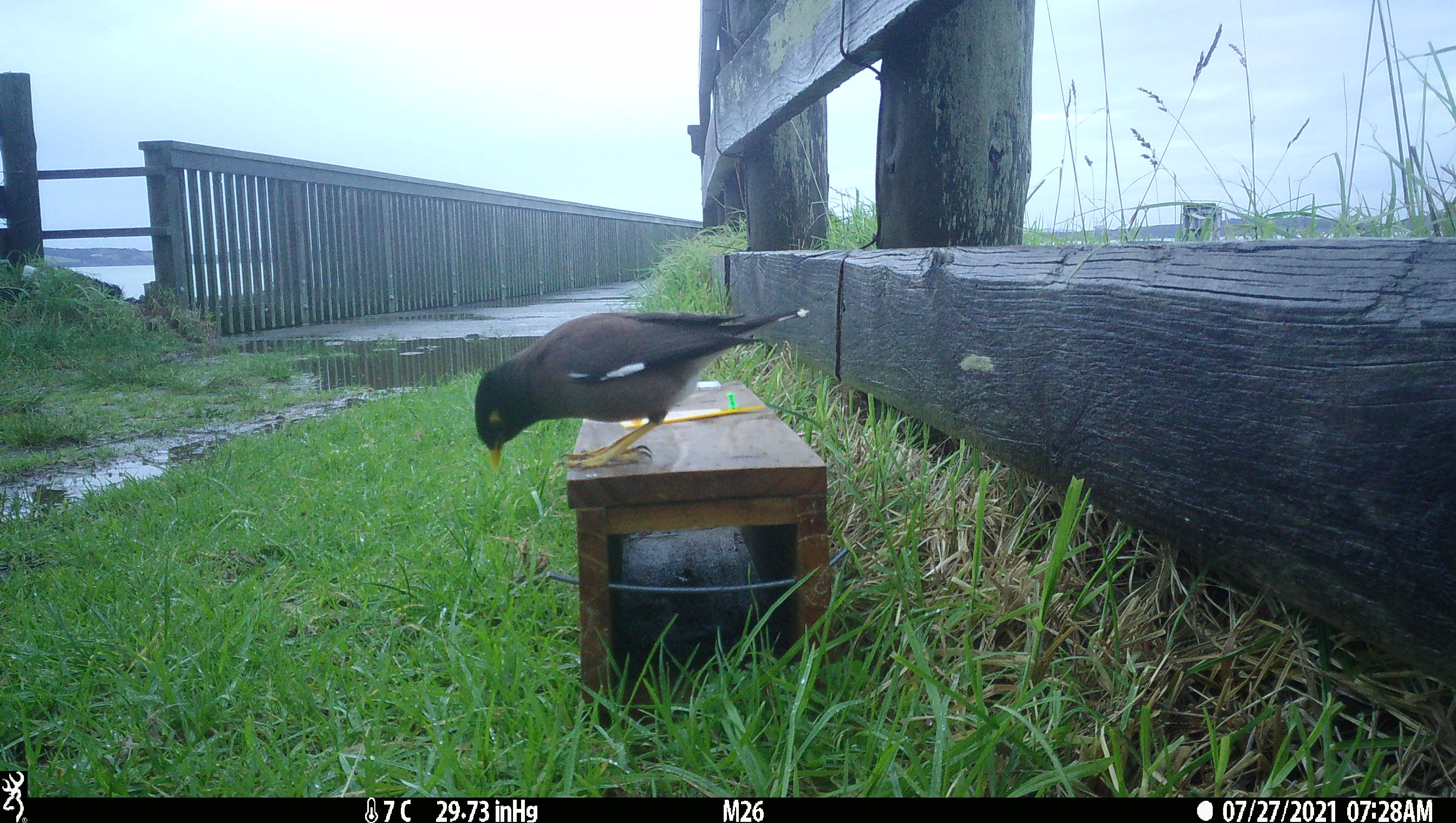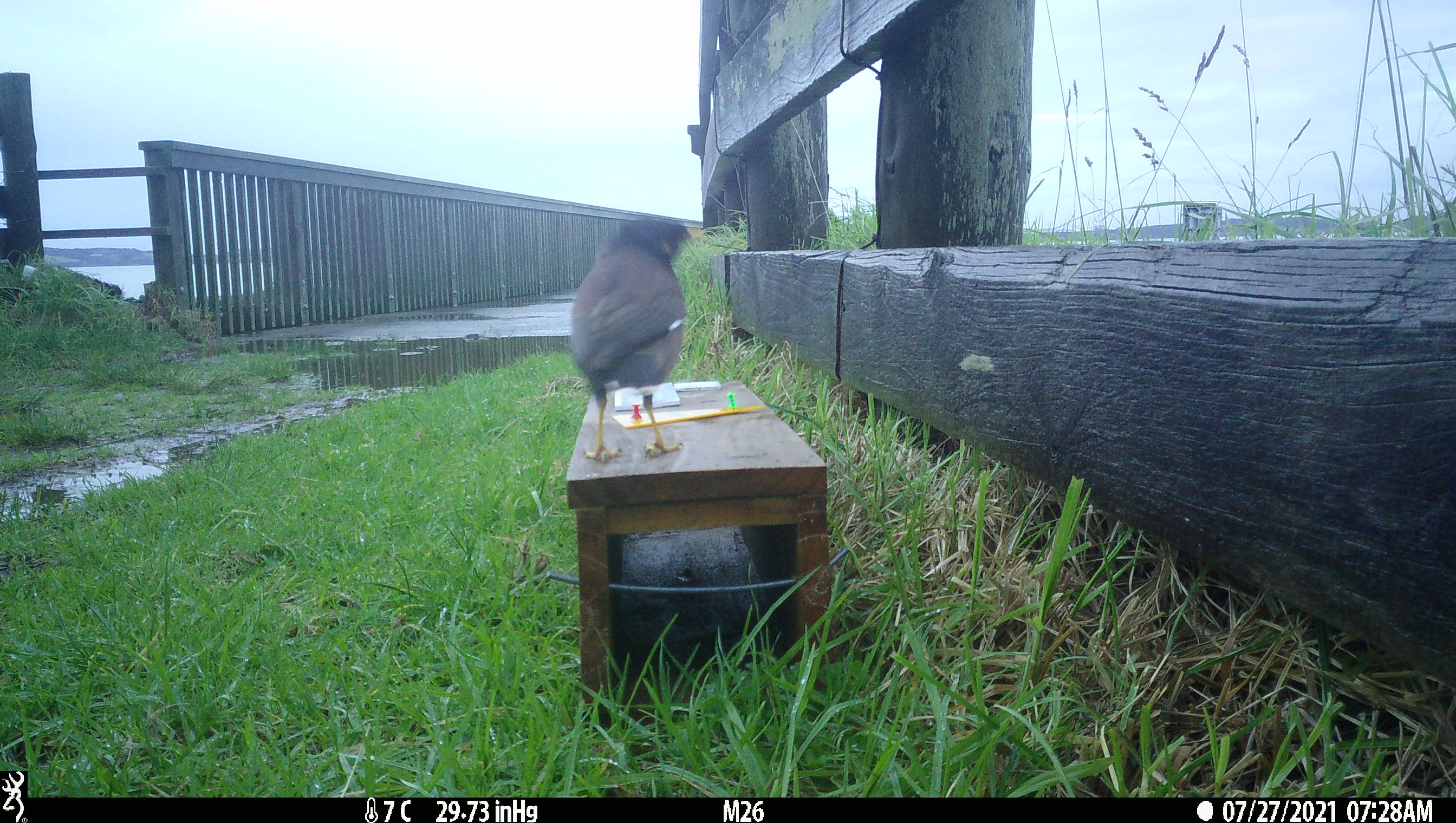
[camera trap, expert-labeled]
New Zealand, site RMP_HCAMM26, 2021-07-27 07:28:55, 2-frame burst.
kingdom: Animalia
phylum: Chordata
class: Aves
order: Passeriformes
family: Sturnidae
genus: Acridotheres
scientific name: Acridotheres tristis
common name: common myna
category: myna